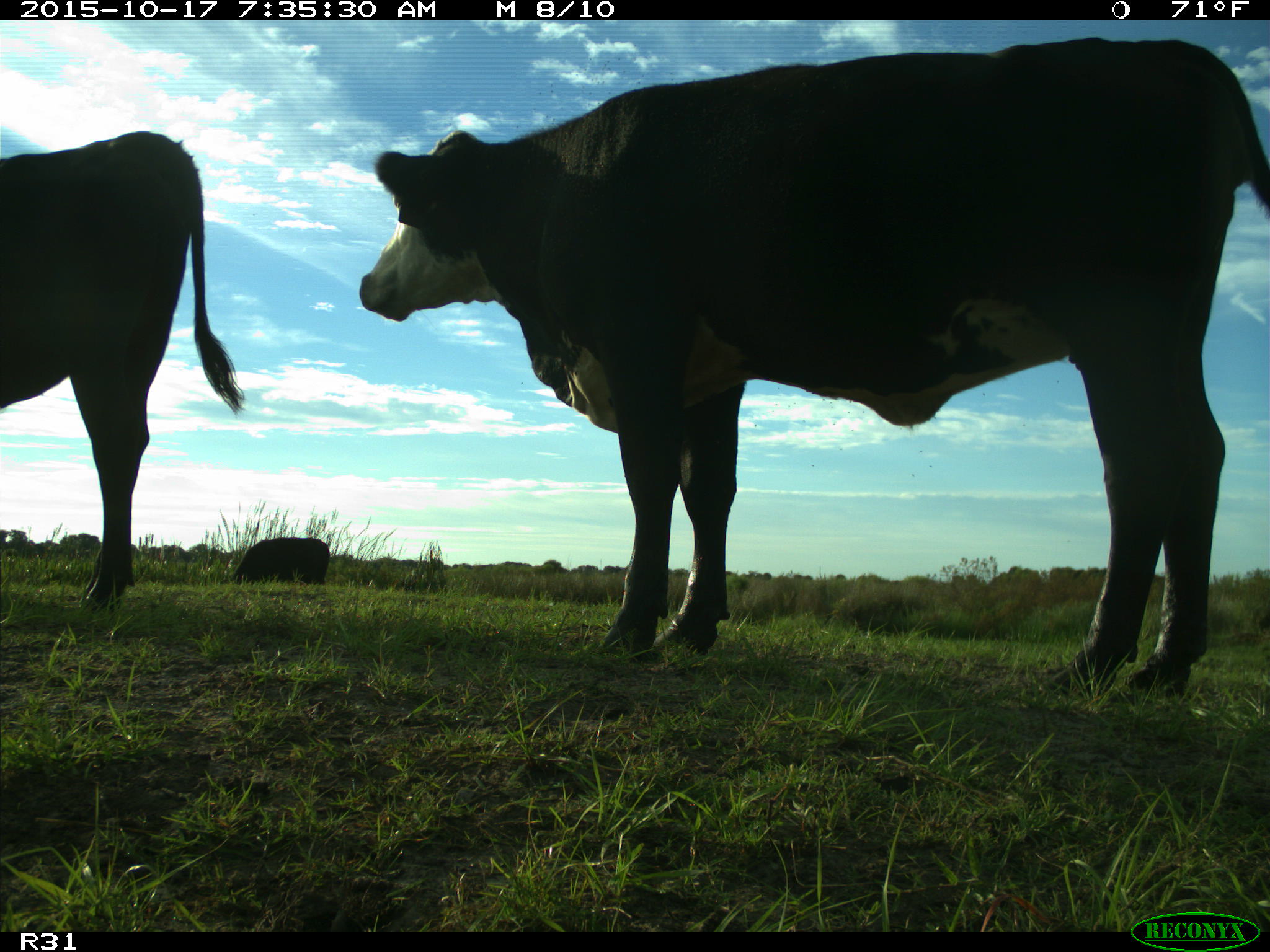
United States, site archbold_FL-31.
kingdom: Animalia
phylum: Chordata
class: Mammalia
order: Artiodactyla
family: Bovidae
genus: Bos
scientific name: Bos taurus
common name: domestic cow